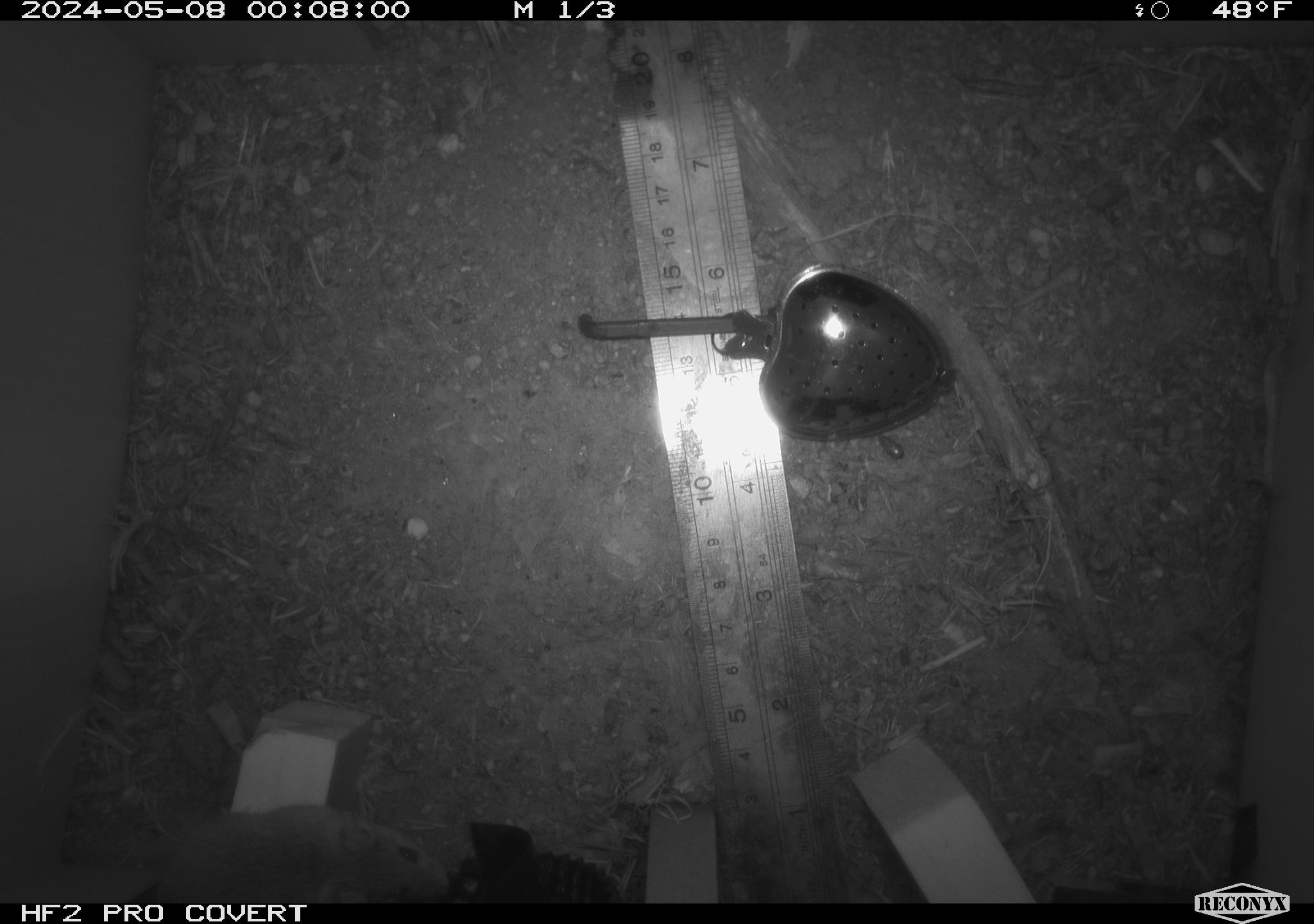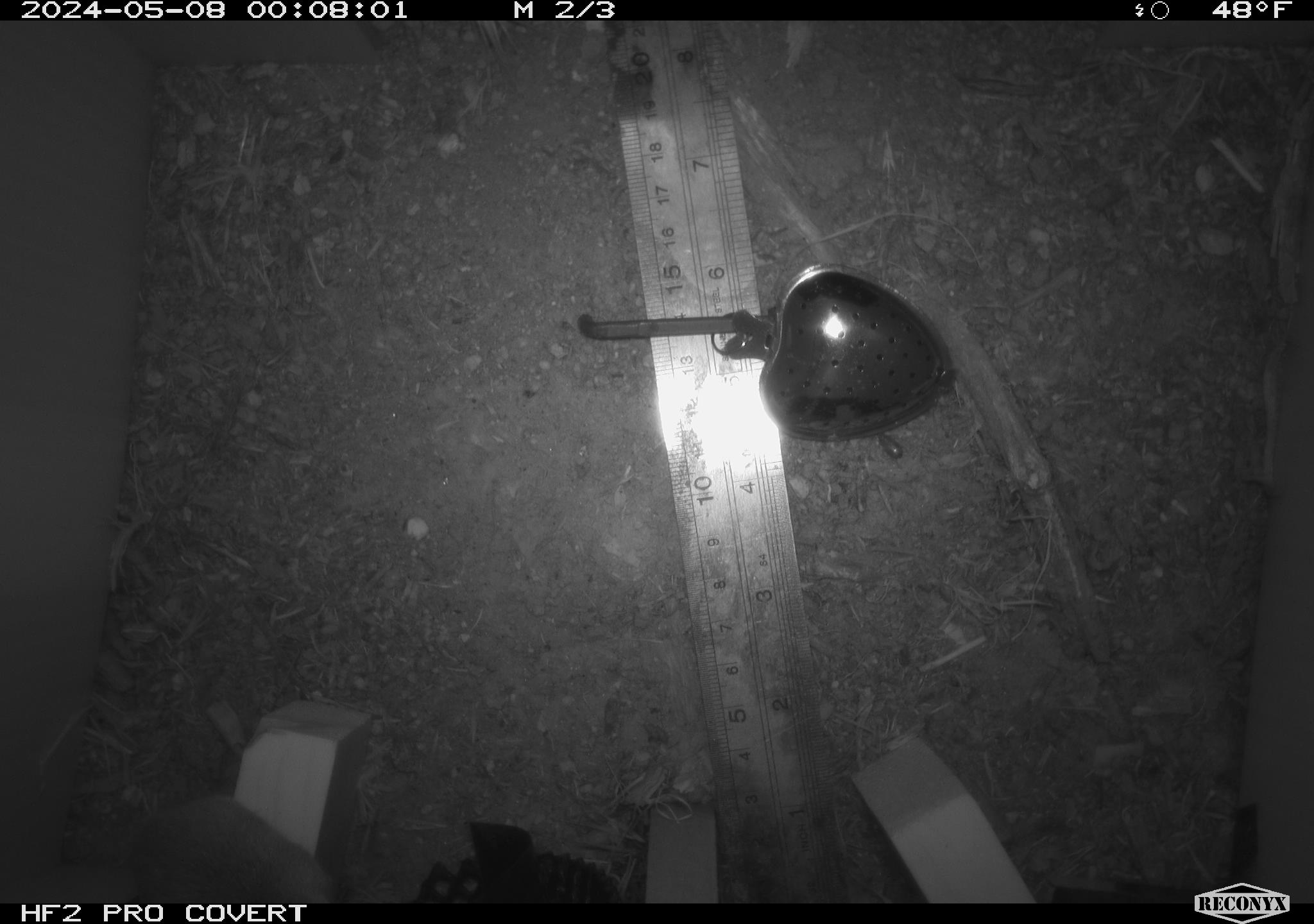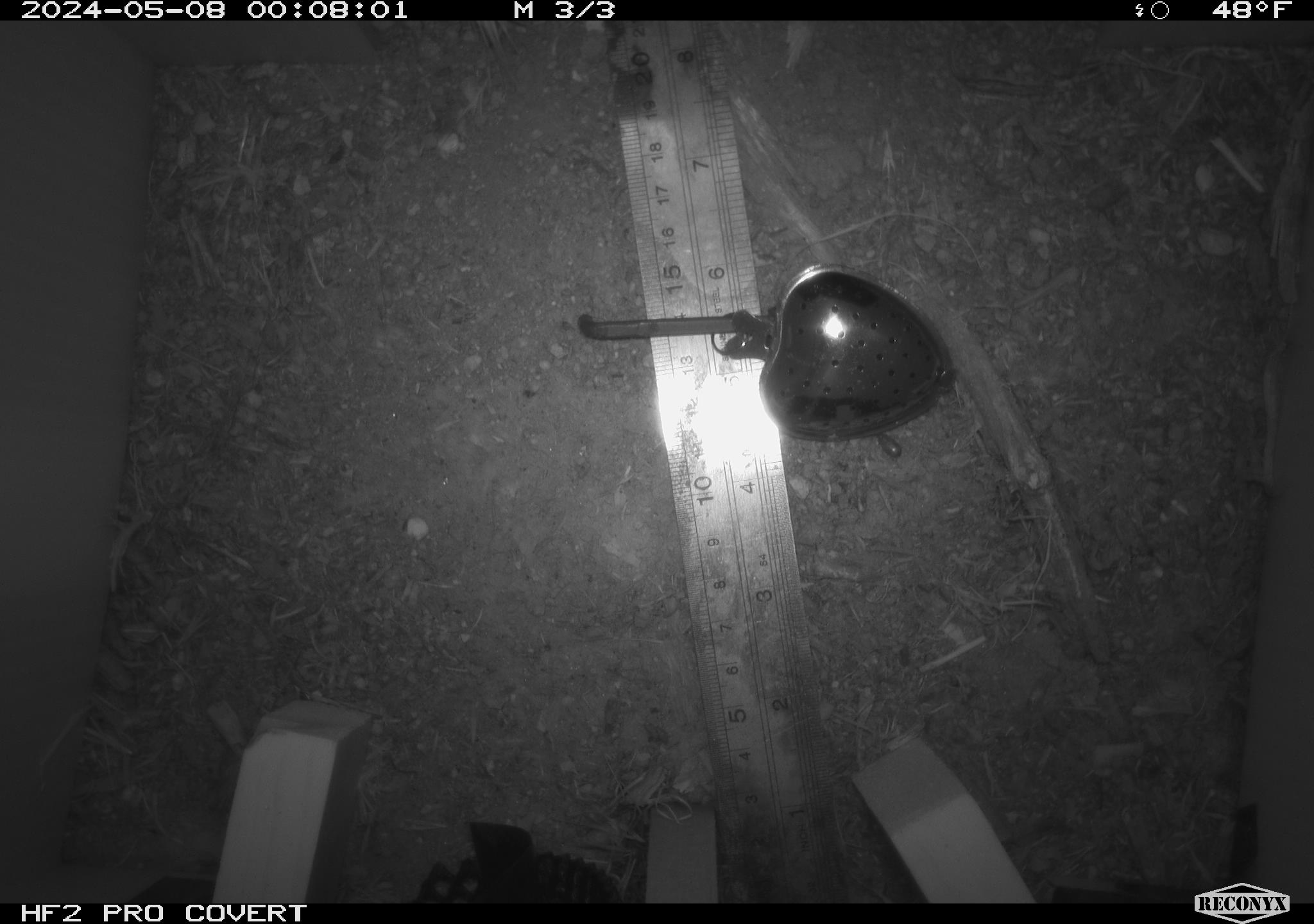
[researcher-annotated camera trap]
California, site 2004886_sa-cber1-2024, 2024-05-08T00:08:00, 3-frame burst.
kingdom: Animalia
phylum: Chordata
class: Mammalia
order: Rodentia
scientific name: Rodentia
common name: mouse species